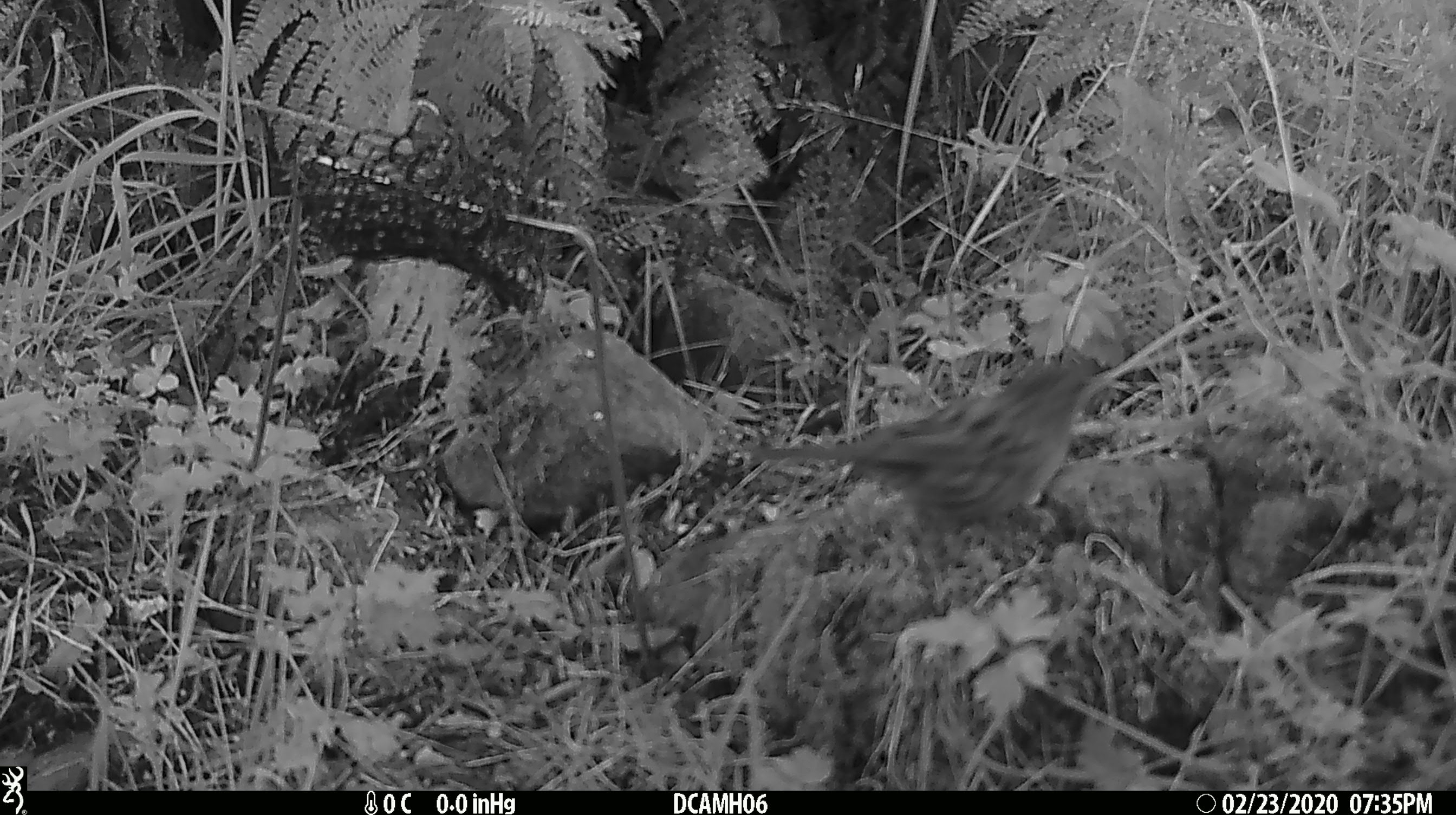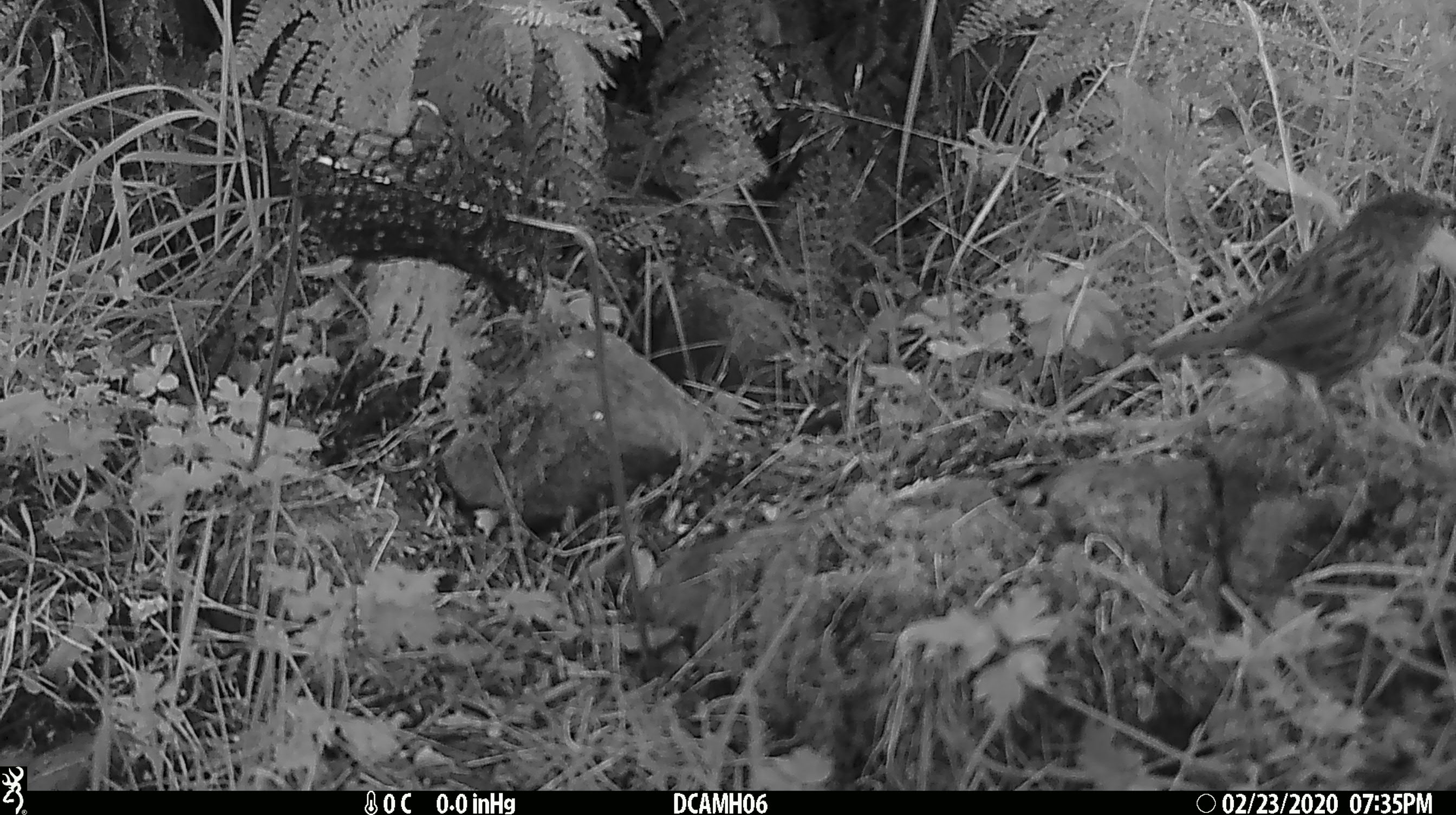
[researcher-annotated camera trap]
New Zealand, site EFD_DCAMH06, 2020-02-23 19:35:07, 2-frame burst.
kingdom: Animalia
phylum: Chordata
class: Aves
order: Passeriformes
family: Prunellidae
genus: Prunella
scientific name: Prunella modularis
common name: dunnock